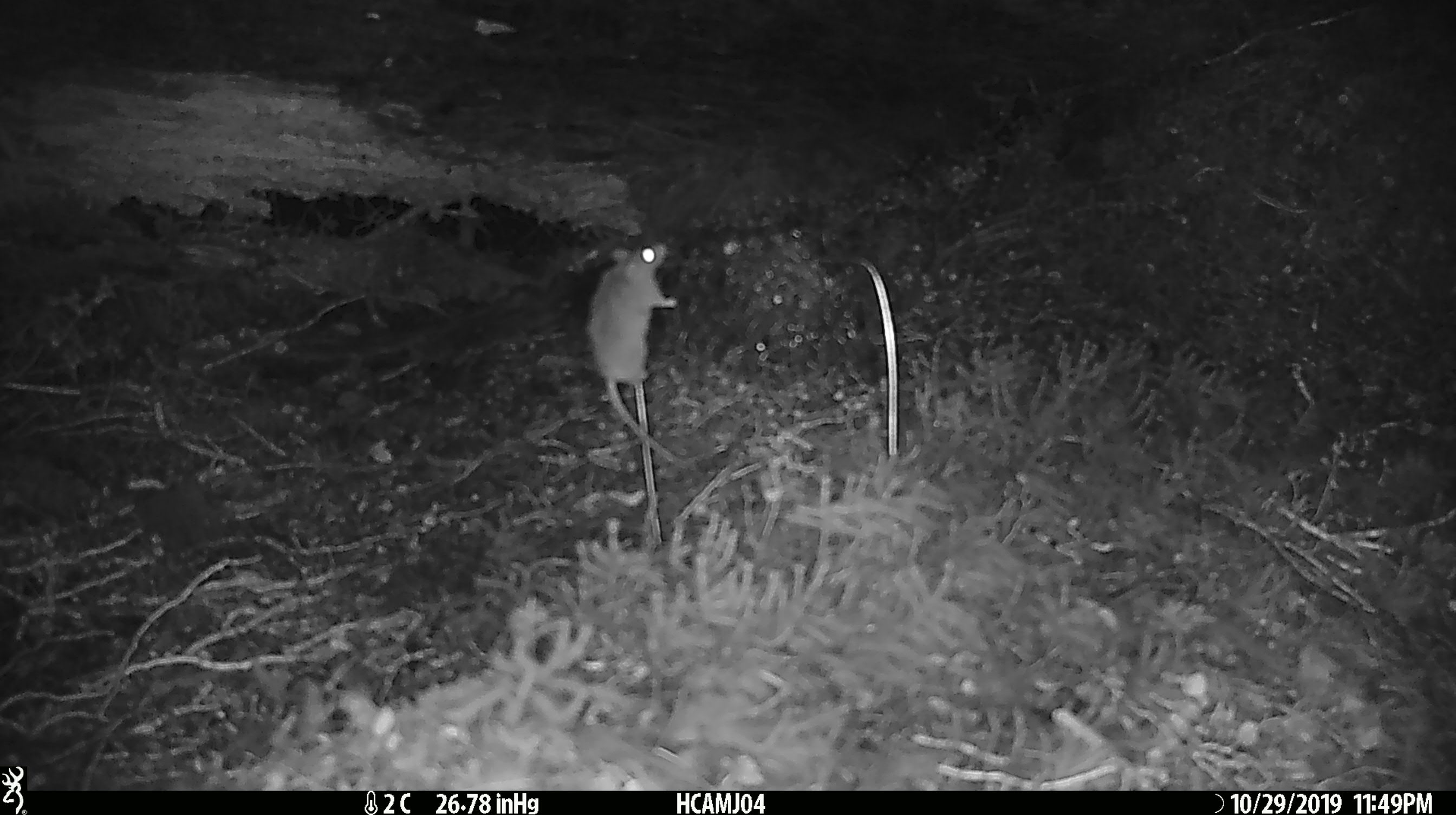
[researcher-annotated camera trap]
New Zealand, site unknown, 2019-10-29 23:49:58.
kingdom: Animalia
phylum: Chordata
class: Mammalia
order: Rodentia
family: Muridae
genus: Mus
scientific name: Mus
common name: mouse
Mouse (Mus).